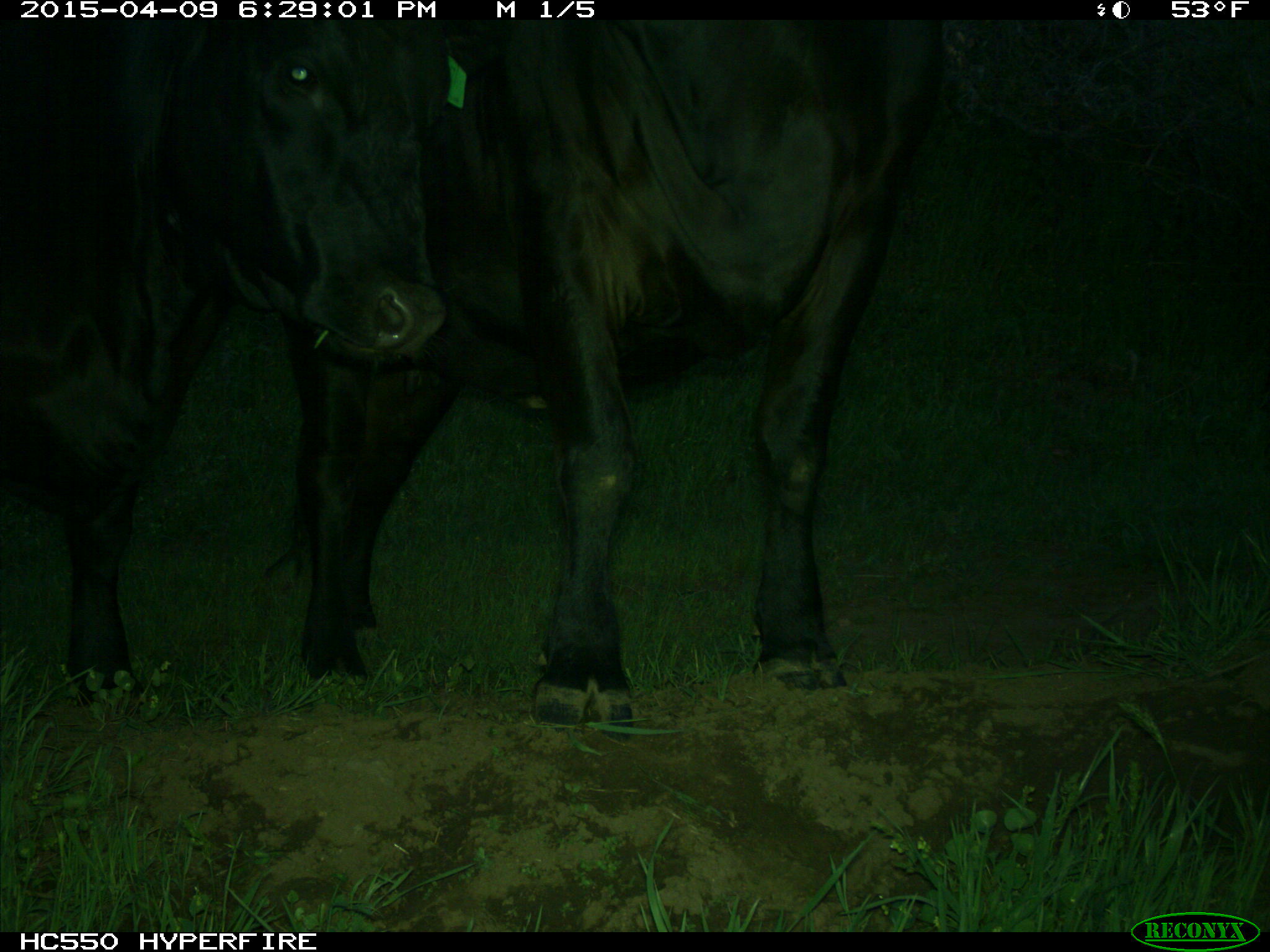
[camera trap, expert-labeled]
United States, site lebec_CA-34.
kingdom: Animalia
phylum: Chordata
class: Mammalia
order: Artiodactyla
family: Bovidae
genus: Bos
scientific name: Bos taurus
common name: domestic cow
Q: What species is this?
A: Bos taurus (domestic cow).